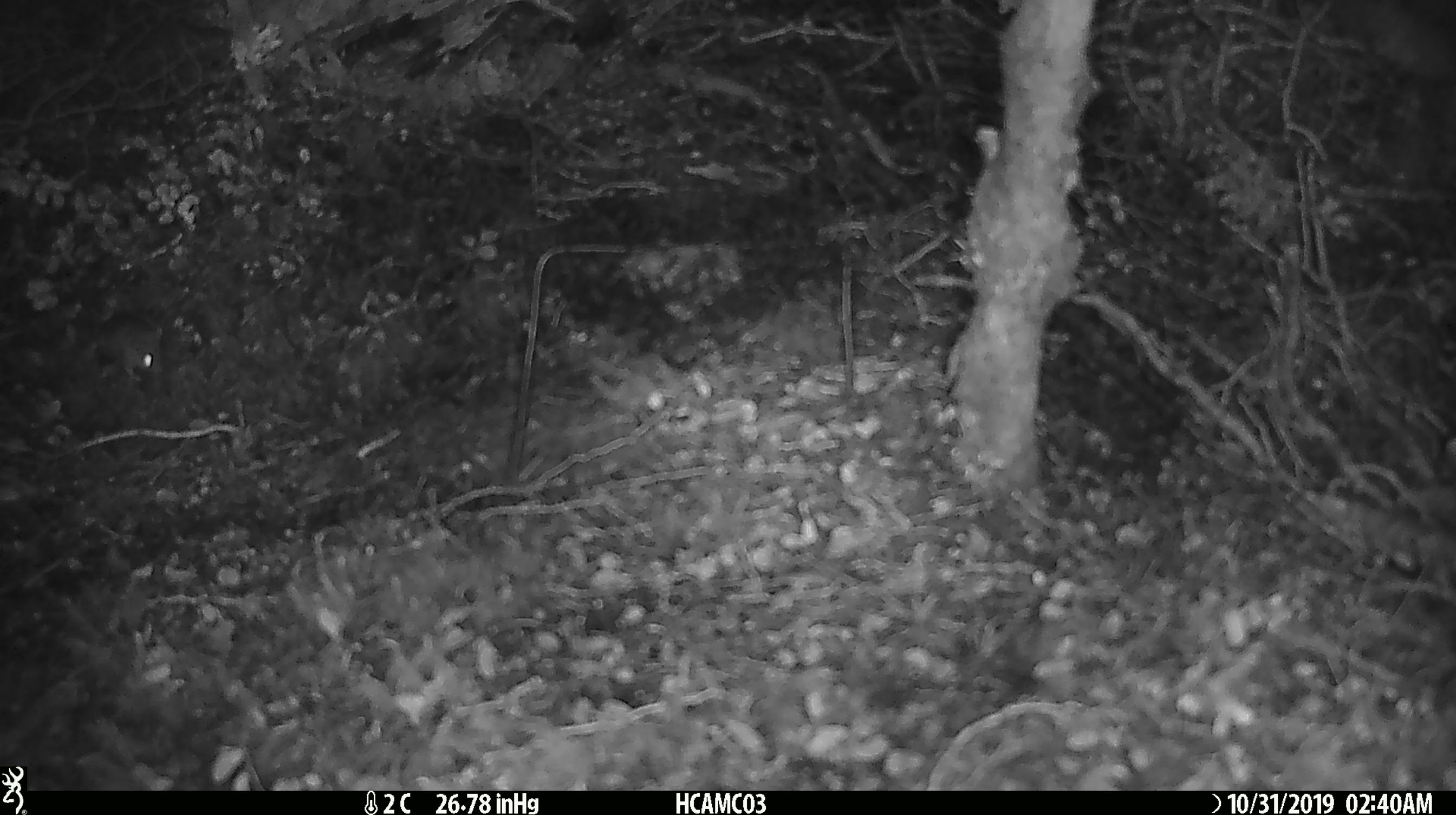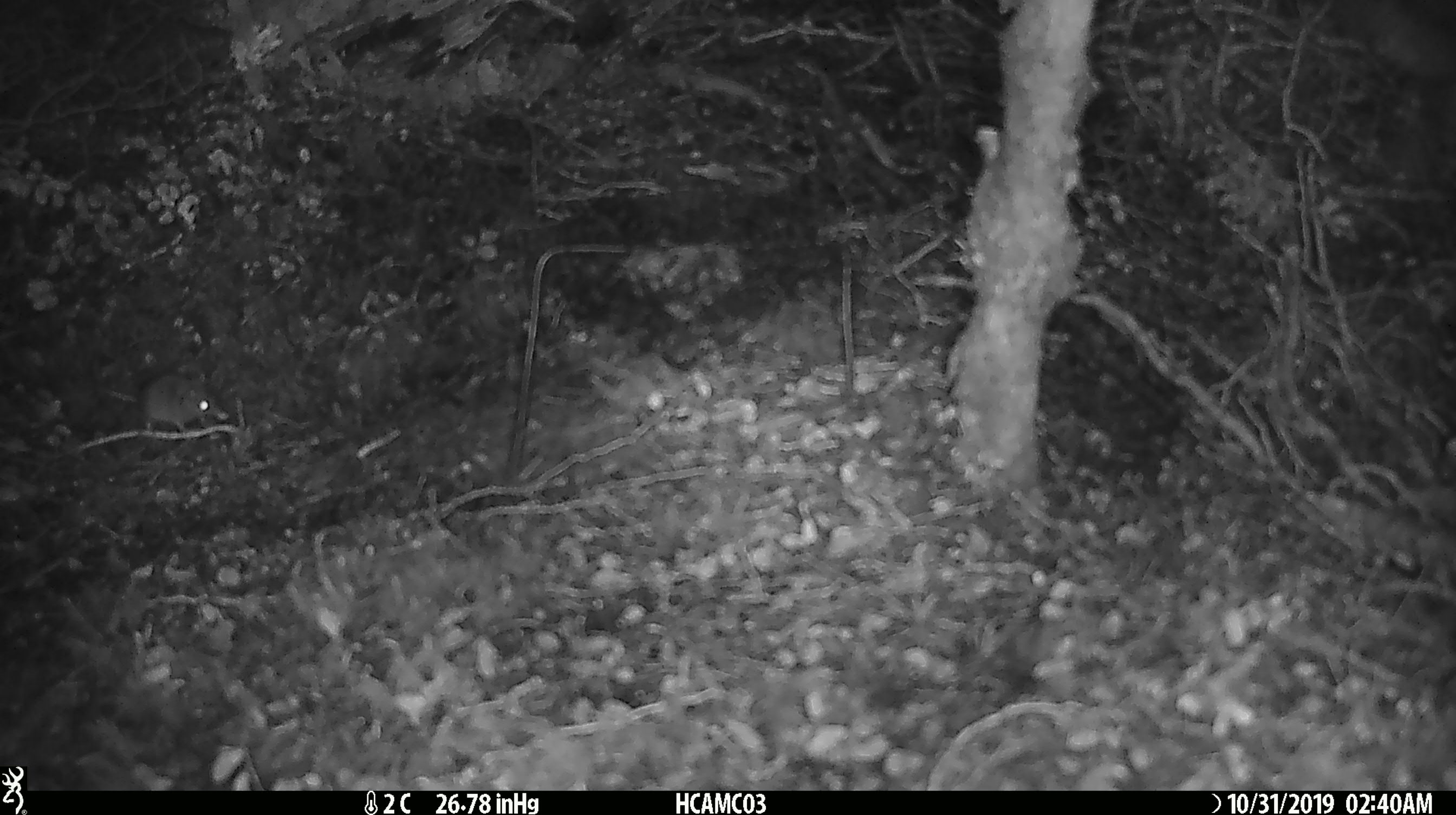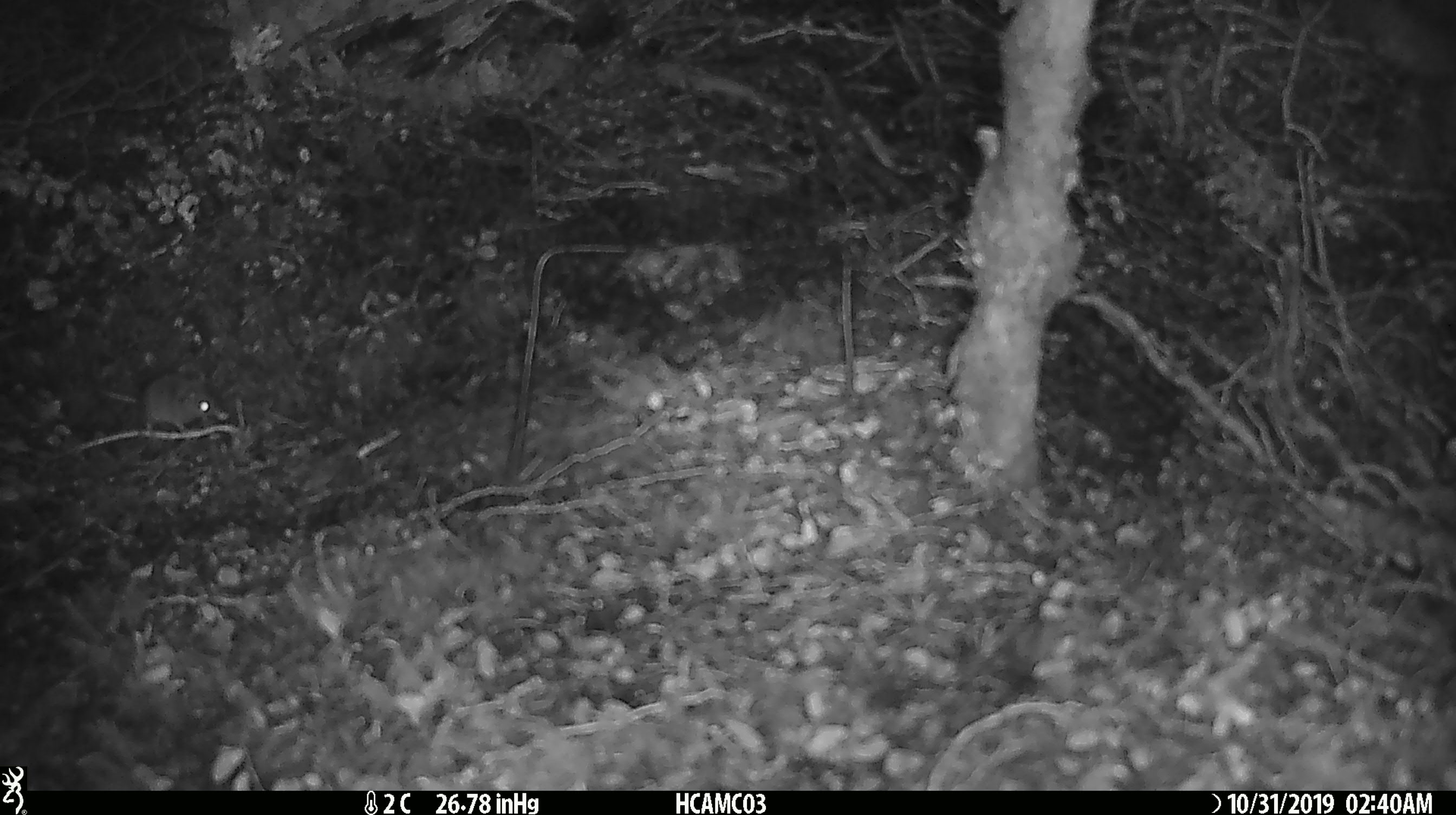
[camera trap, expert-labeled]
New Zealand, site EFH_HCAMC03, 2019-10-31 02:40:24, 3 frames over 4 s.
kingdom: Animalia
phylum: Chordata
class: Mammalia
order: Rodentia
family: Muridae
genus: Mus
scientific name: Mus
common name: mouse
Mouse (Mus).